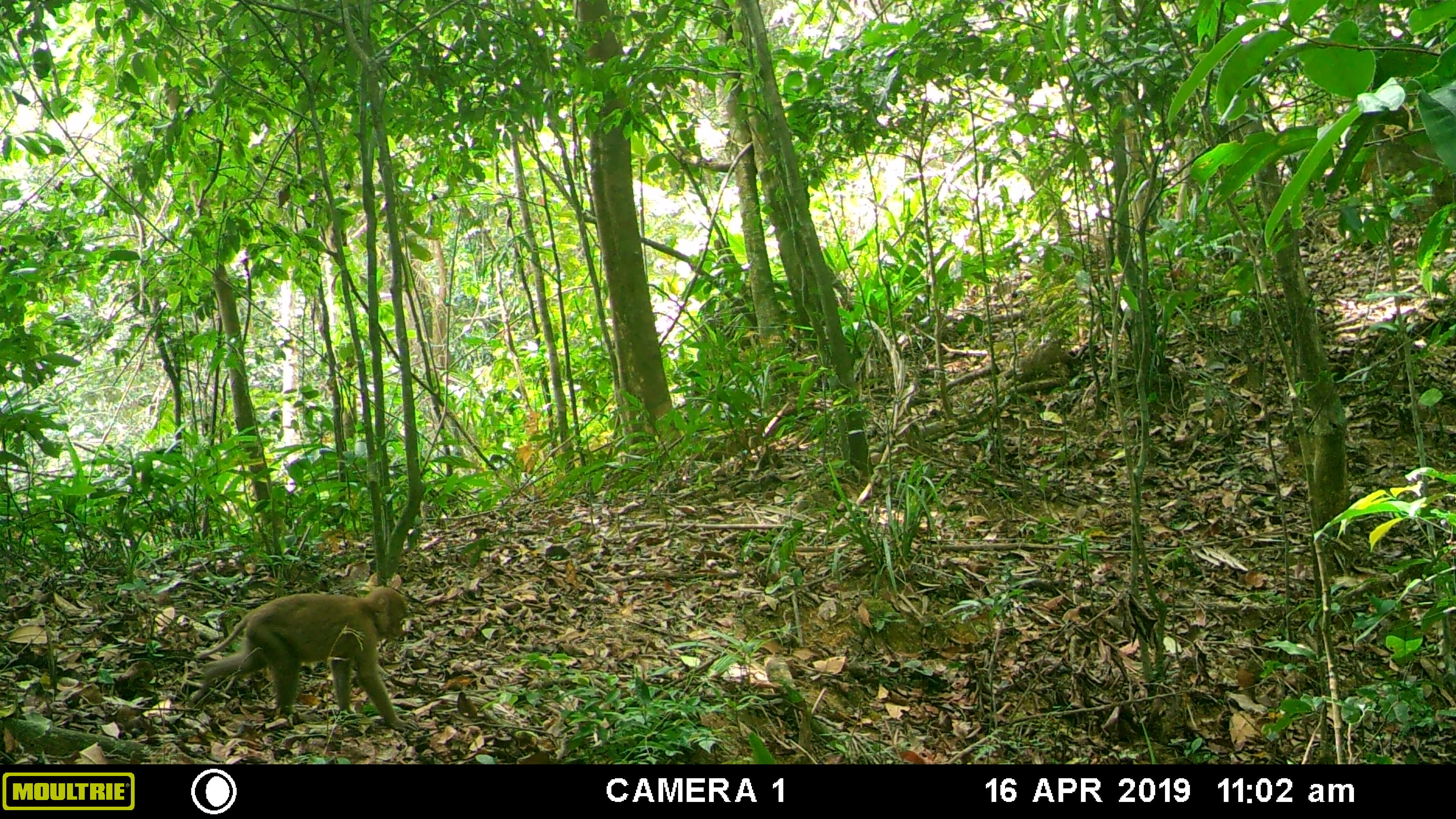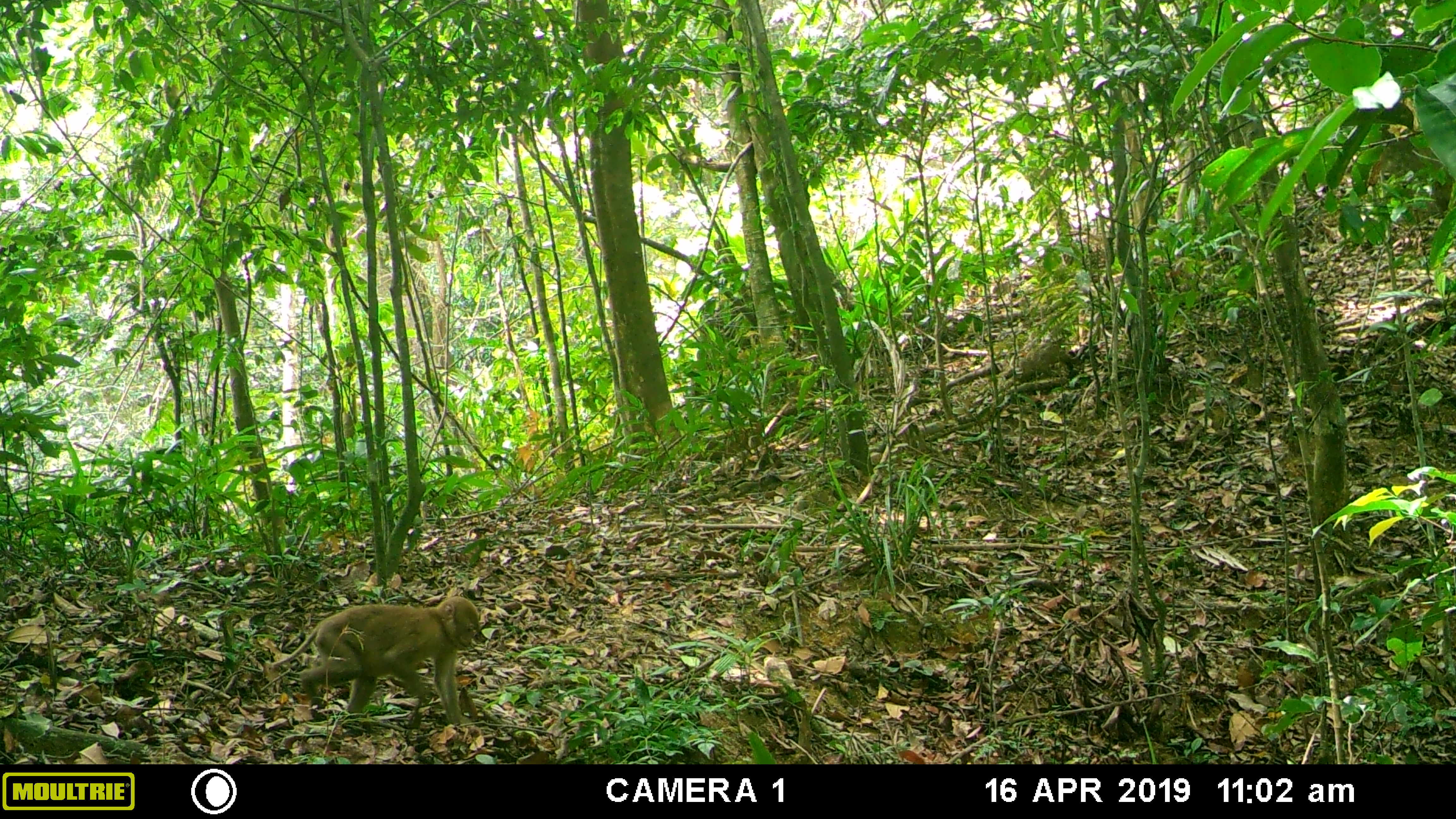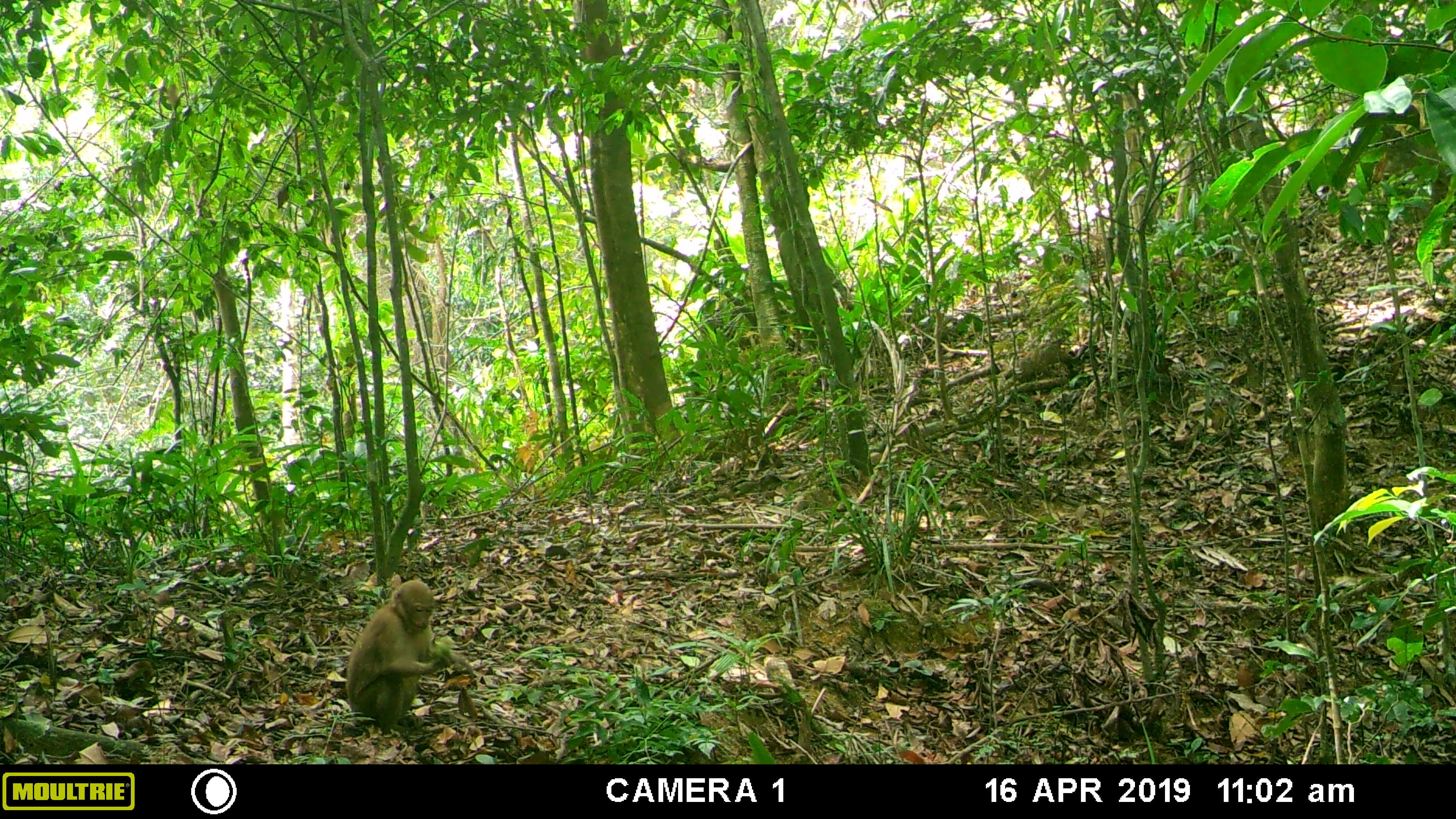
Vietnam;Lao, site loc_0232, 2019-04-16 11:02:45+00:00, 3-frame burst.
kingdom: Animalia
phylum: Chordata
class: Mammalia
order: Primates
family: Cercopithecidae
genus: Macaca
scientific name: Macaca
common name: macaques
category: assam or rhesus macaque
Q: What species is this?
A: Assam or rhesus macaque (macaques) (Macaca).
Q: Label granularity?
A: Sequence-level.